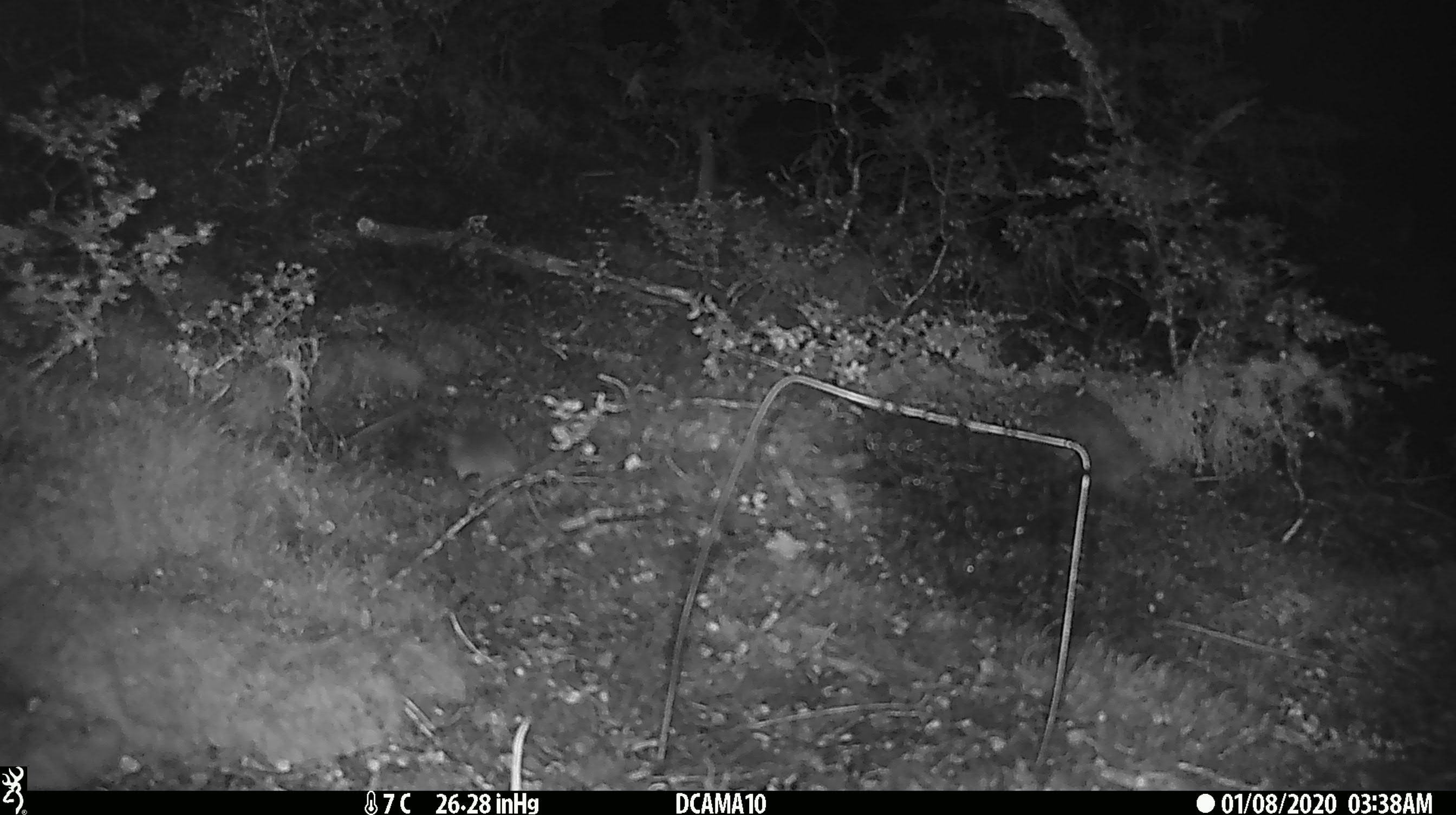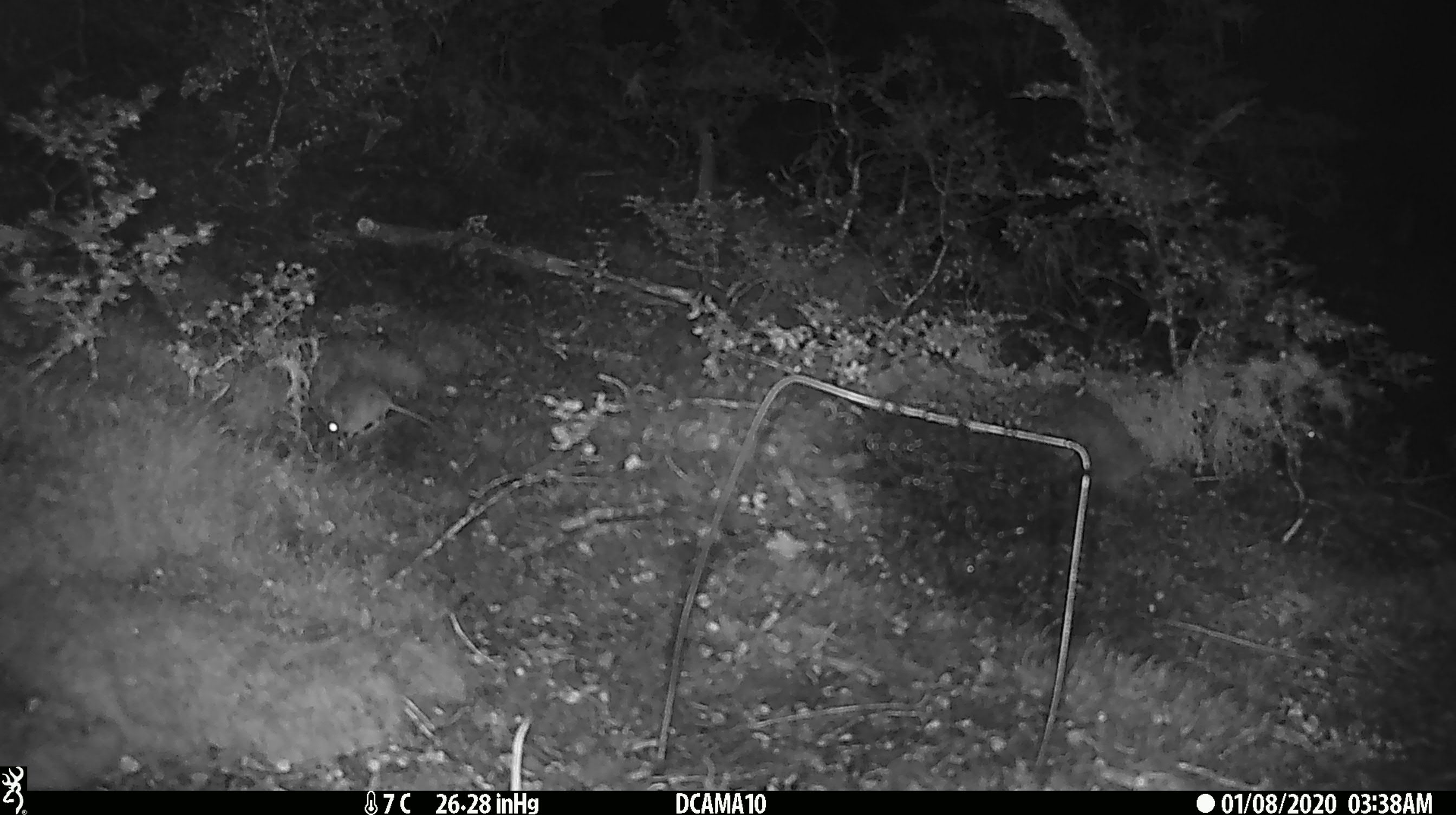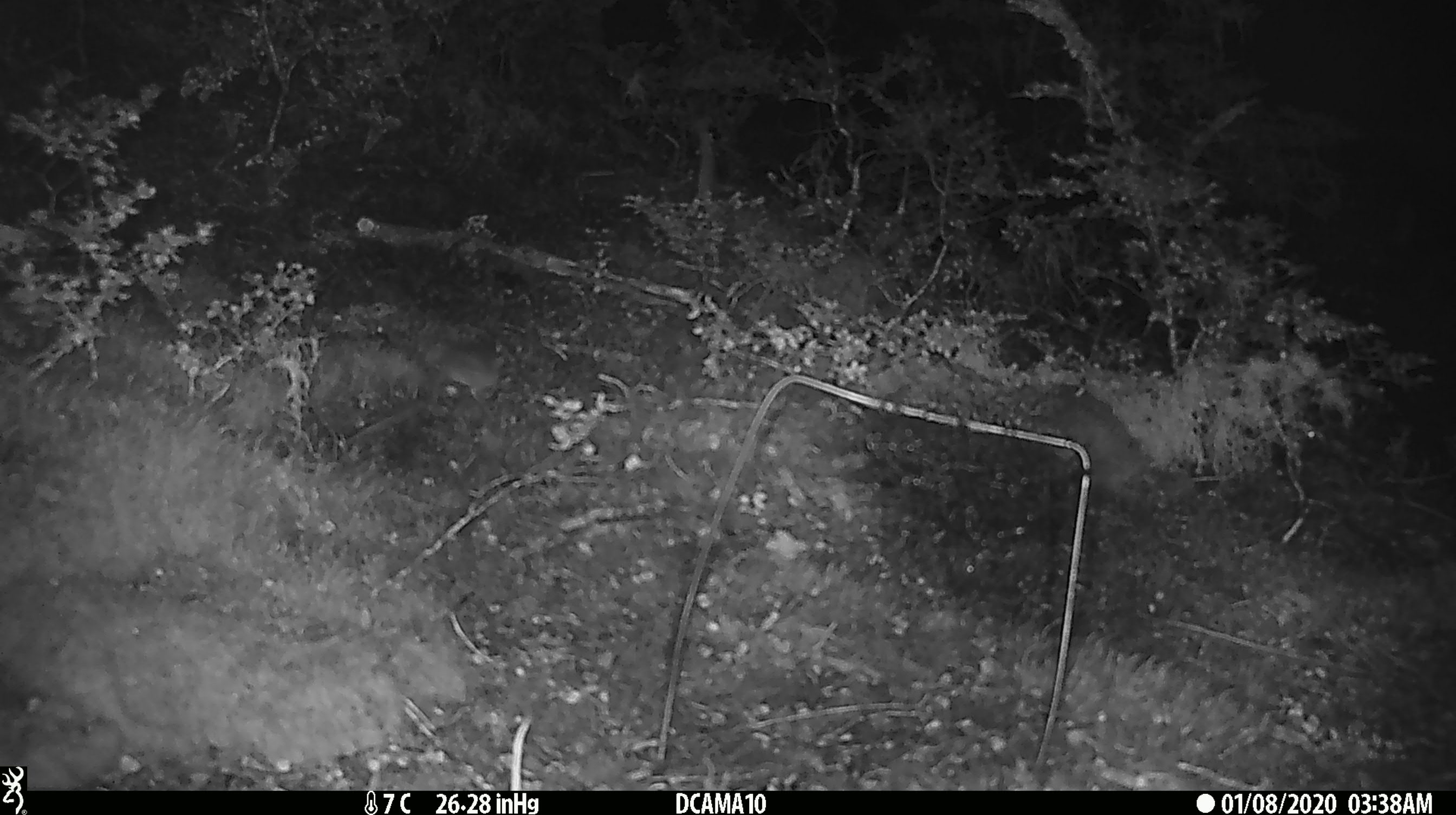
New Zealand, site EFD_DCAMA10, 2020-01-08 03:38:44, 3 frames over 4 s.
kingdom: Animalia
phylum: Chordata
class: Mammalia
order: Rodentia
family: Muridae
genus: Mus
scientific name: Mus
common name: mouse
Mouse (Mus).